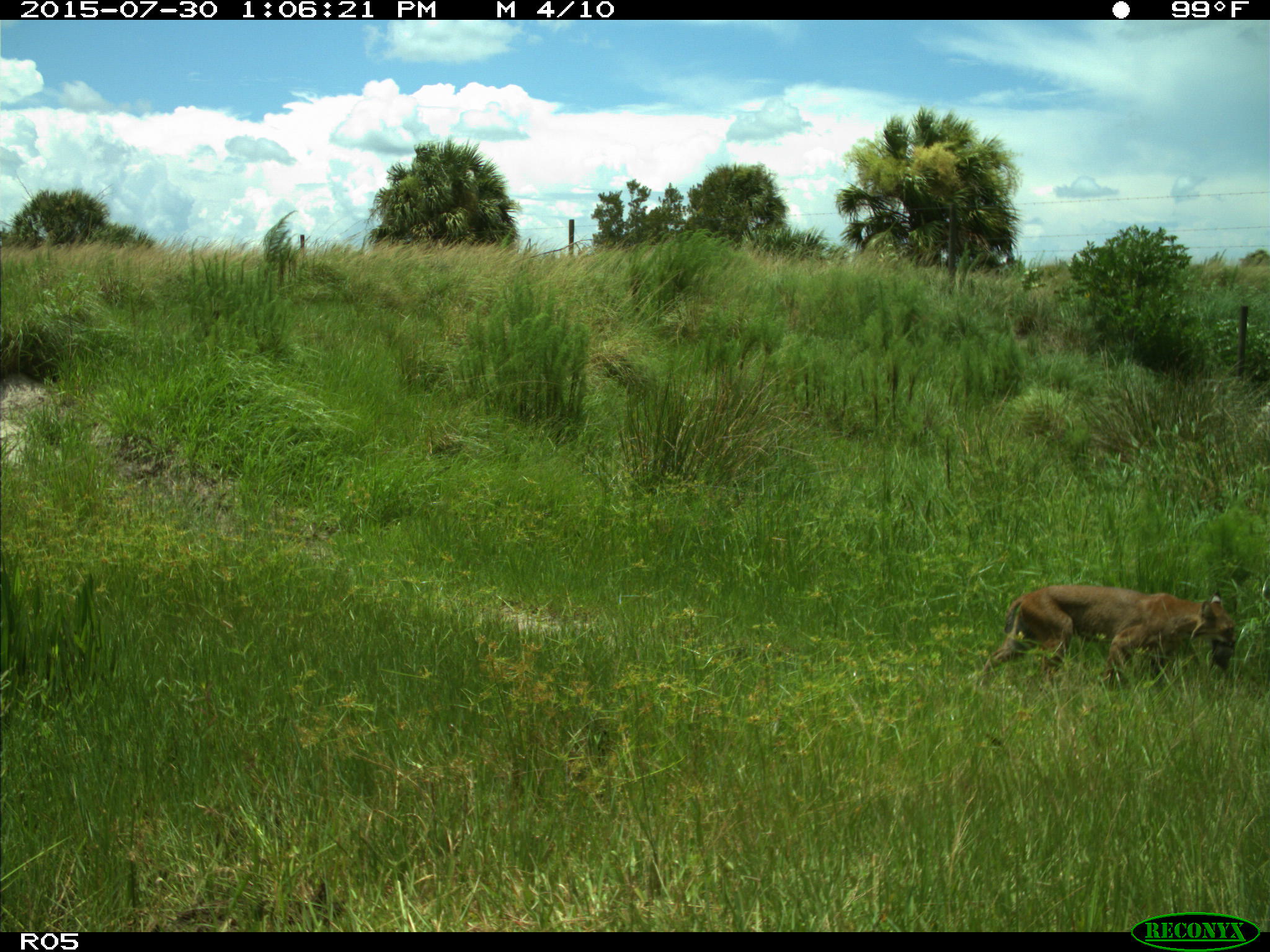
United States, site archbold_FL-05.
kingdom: Animalia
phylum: Chordata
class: Mammalia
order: Carnivora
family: Felidae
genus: Lynx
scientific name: Lynx rufus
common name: bobcat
Lynx rufus (bobcat).